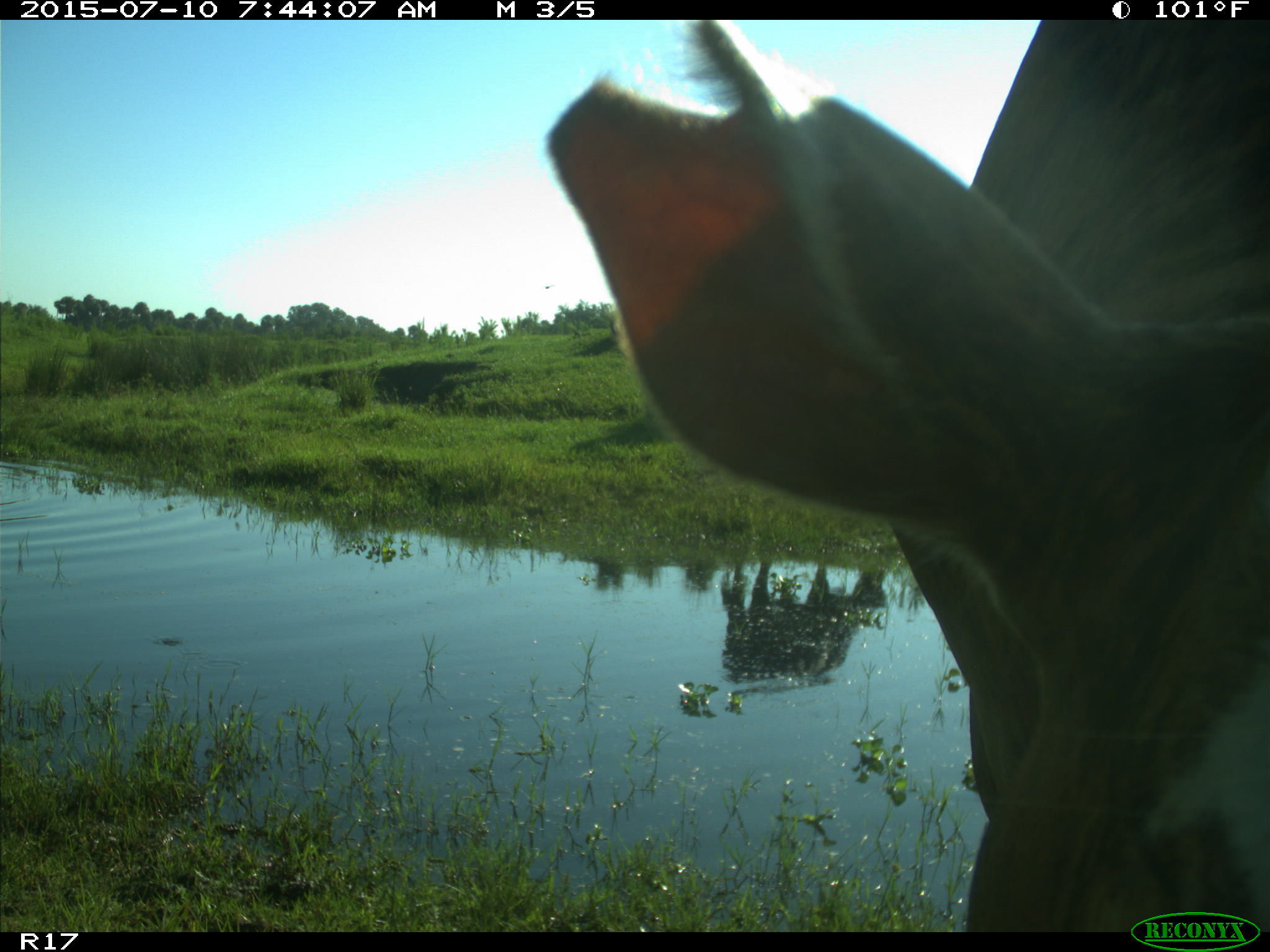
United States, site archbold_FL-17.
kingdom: Animalia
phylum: Chordata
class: Mammalia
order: Artiodactyla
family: Bovidae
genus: Bos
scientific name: Bos taurus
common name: domestic cow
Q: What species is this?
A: Bos taurus (domestic cow).